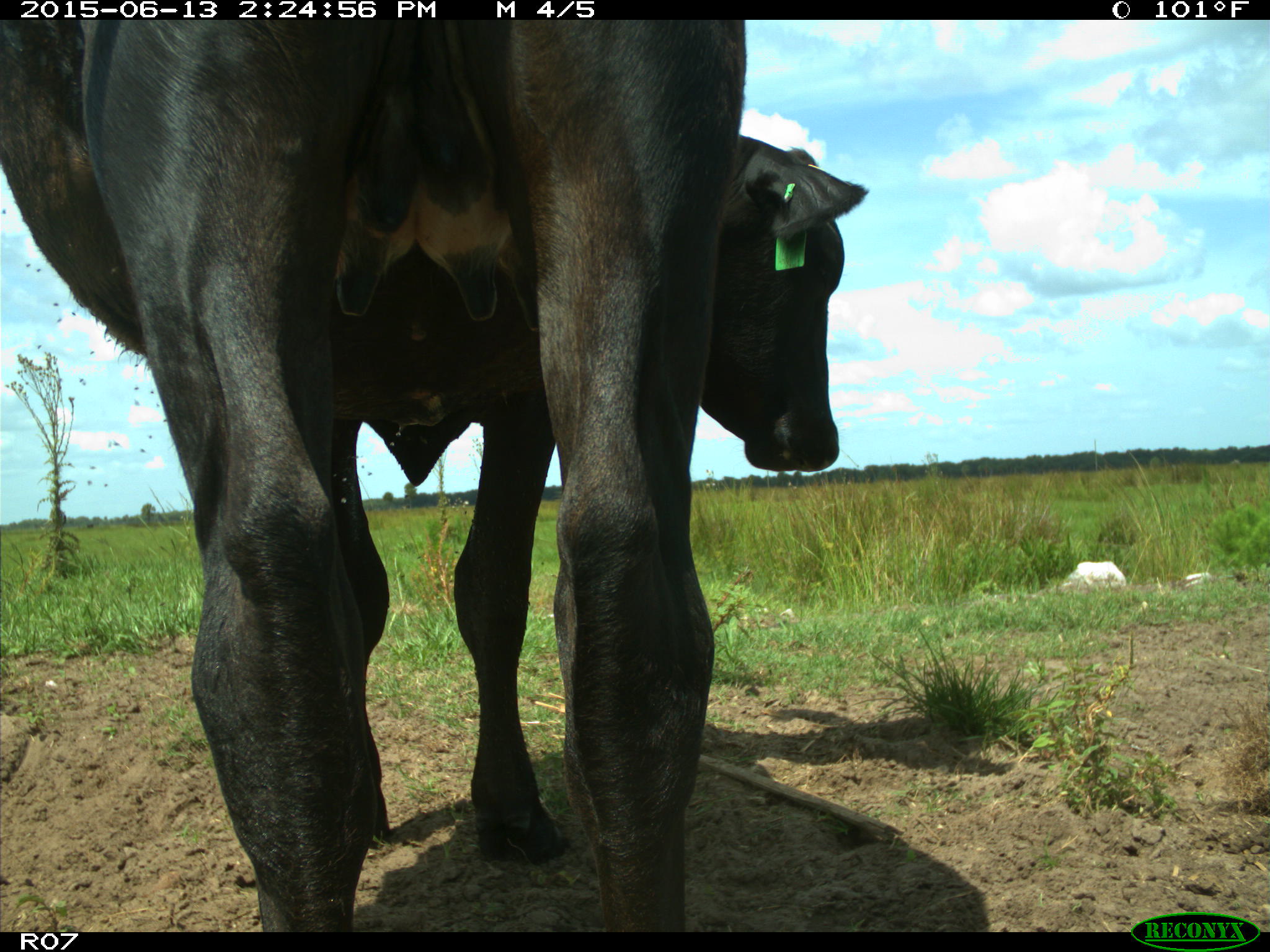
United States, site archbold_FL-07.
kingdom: Animalia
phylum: Chordata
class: Mammalia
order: Artiodactyla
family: Bovidae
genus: Bos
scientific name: Bos taurus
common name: domestic cow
Bos taurus (domestic cow).